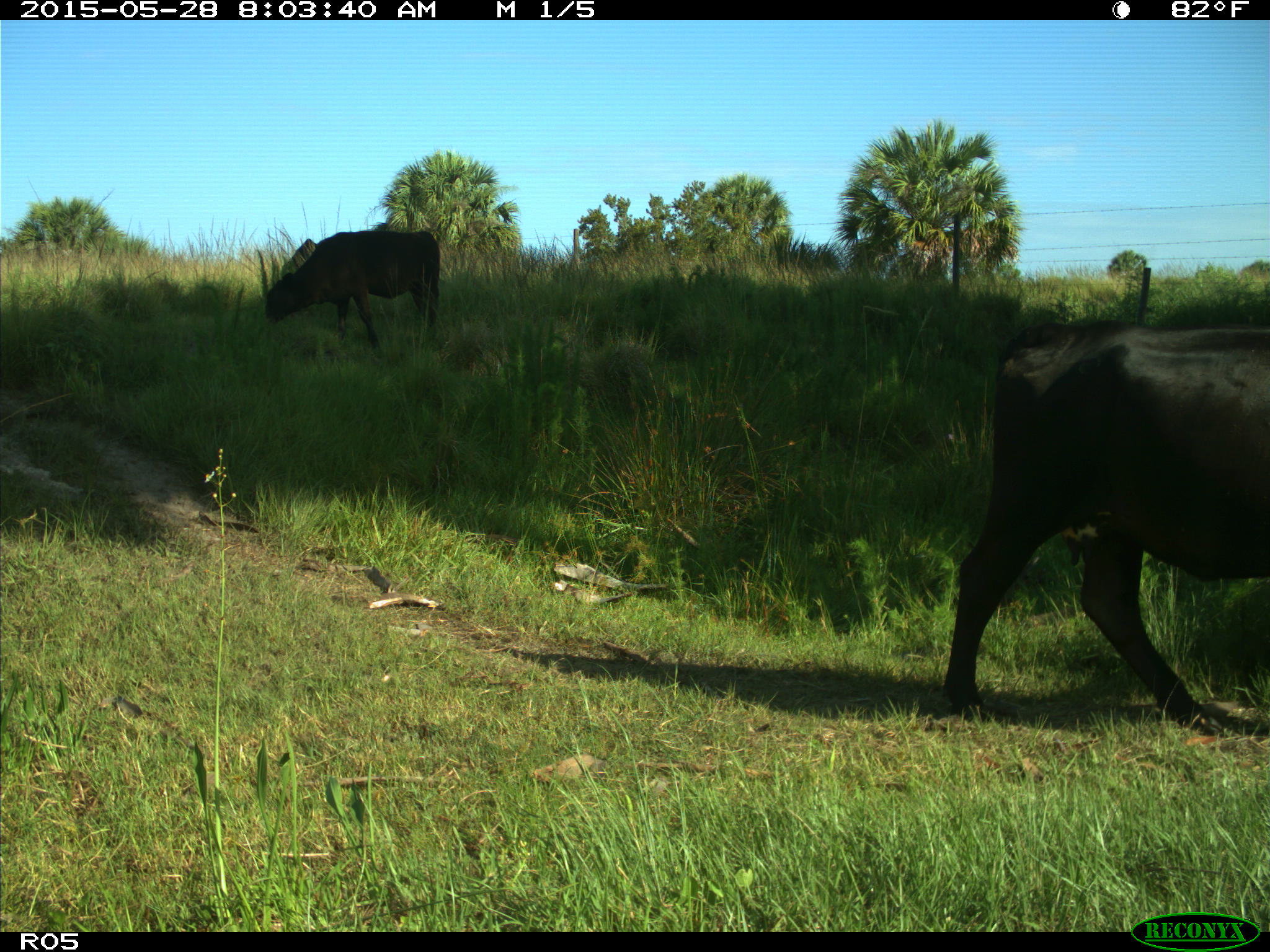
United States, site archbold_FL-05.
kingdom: Animalia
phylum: Chordata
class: Mammalia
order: Artiodactyla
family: Bovidae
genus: Bos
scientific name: Bos taurus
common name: domestic cow